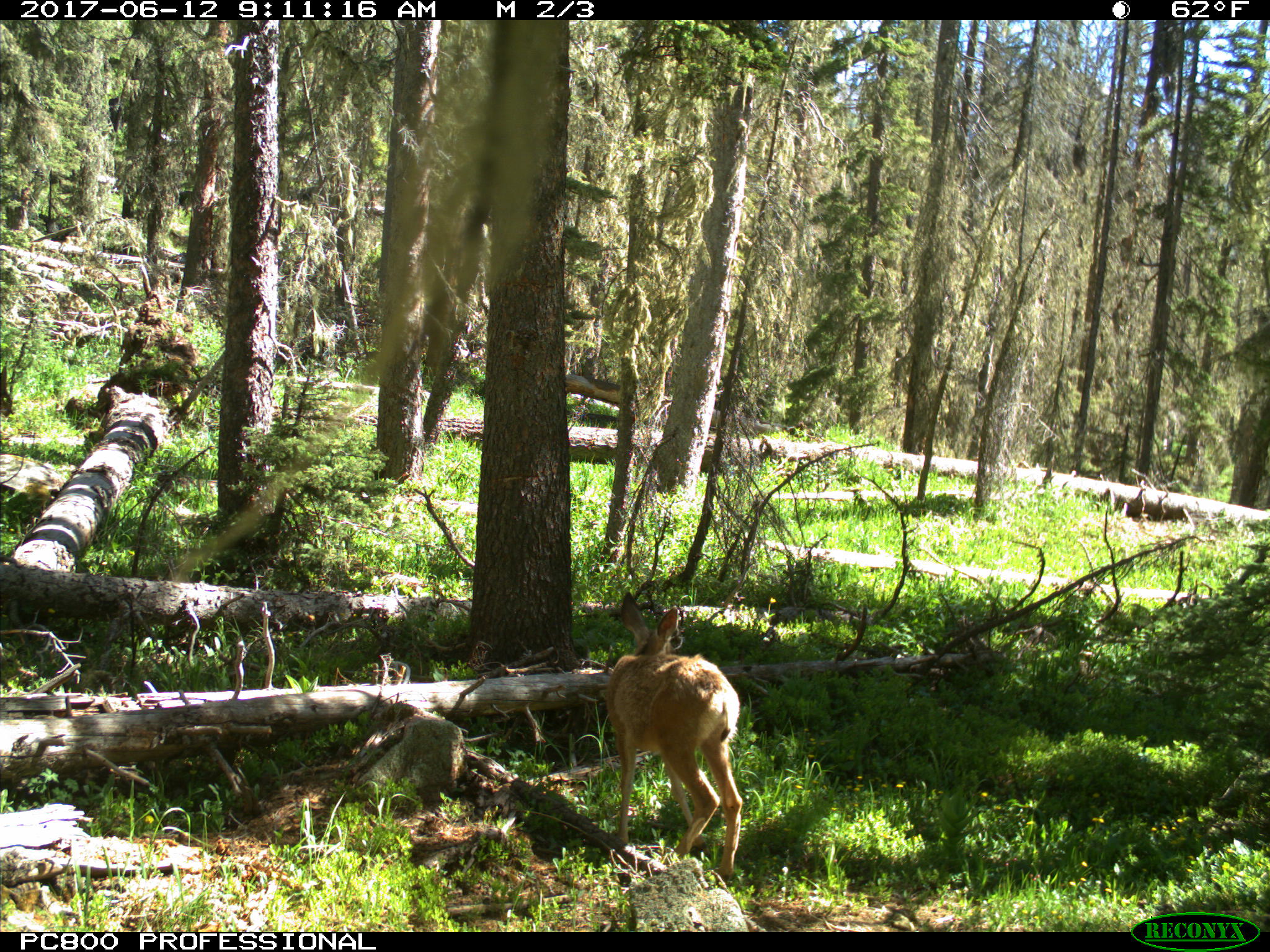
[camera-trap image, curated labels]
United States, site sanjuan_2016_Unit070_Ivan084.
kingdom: Animalia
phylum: Chordata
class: Mammalia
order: Artiodactyla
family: Cervidae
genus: Odocoileus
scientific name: Odocoileus hemionus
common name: mule deer